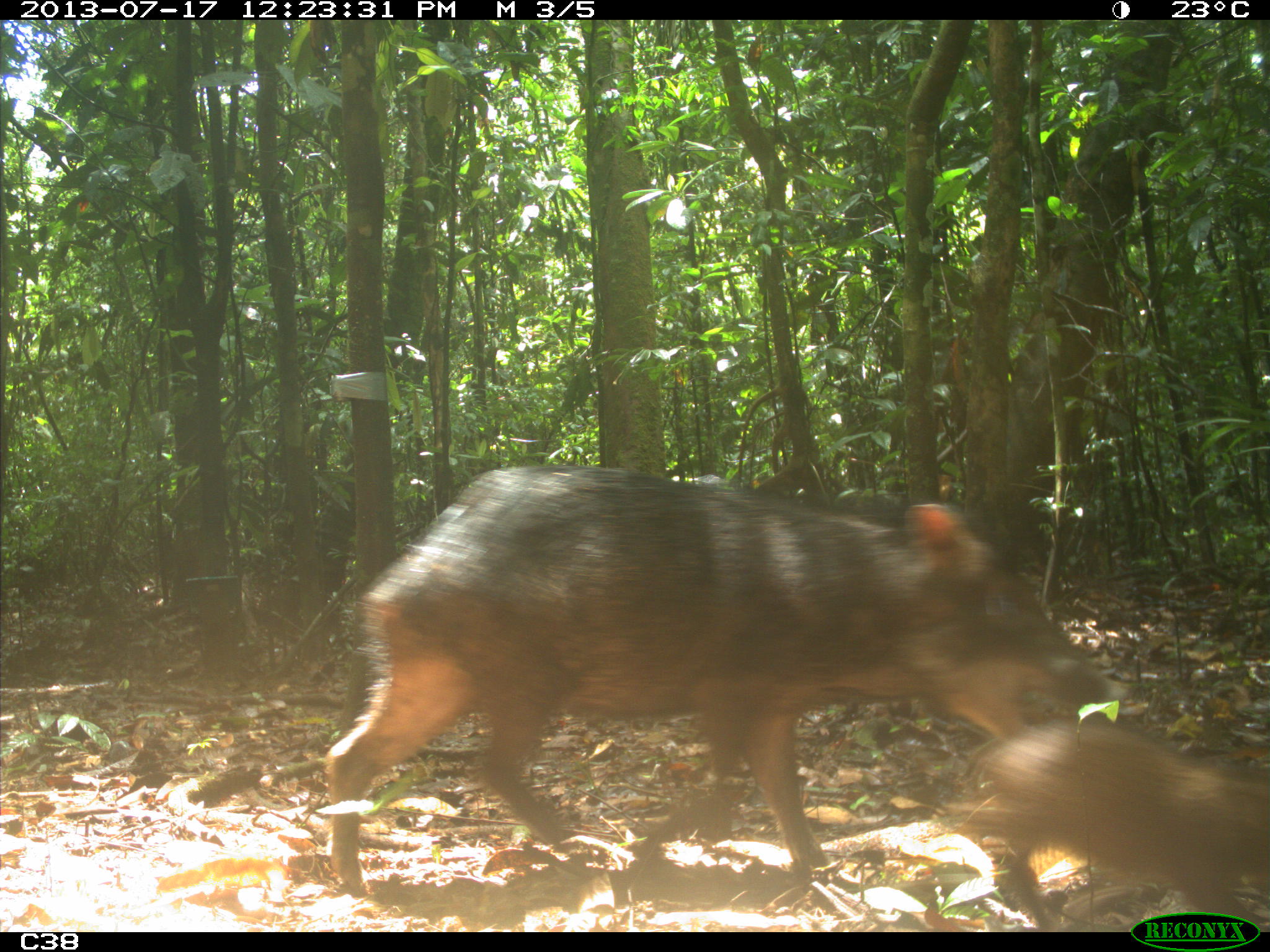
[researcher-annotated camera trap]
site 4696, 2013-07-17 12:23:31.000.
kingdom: Animalia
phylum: Chordata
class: Mammalia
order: Artiodactyla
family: Tayassuidae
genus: Tayassu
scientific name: Tayassu pecari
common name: white-lipped peccary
Tayassu pecari (white-lipped peccary), count 9, age adult.